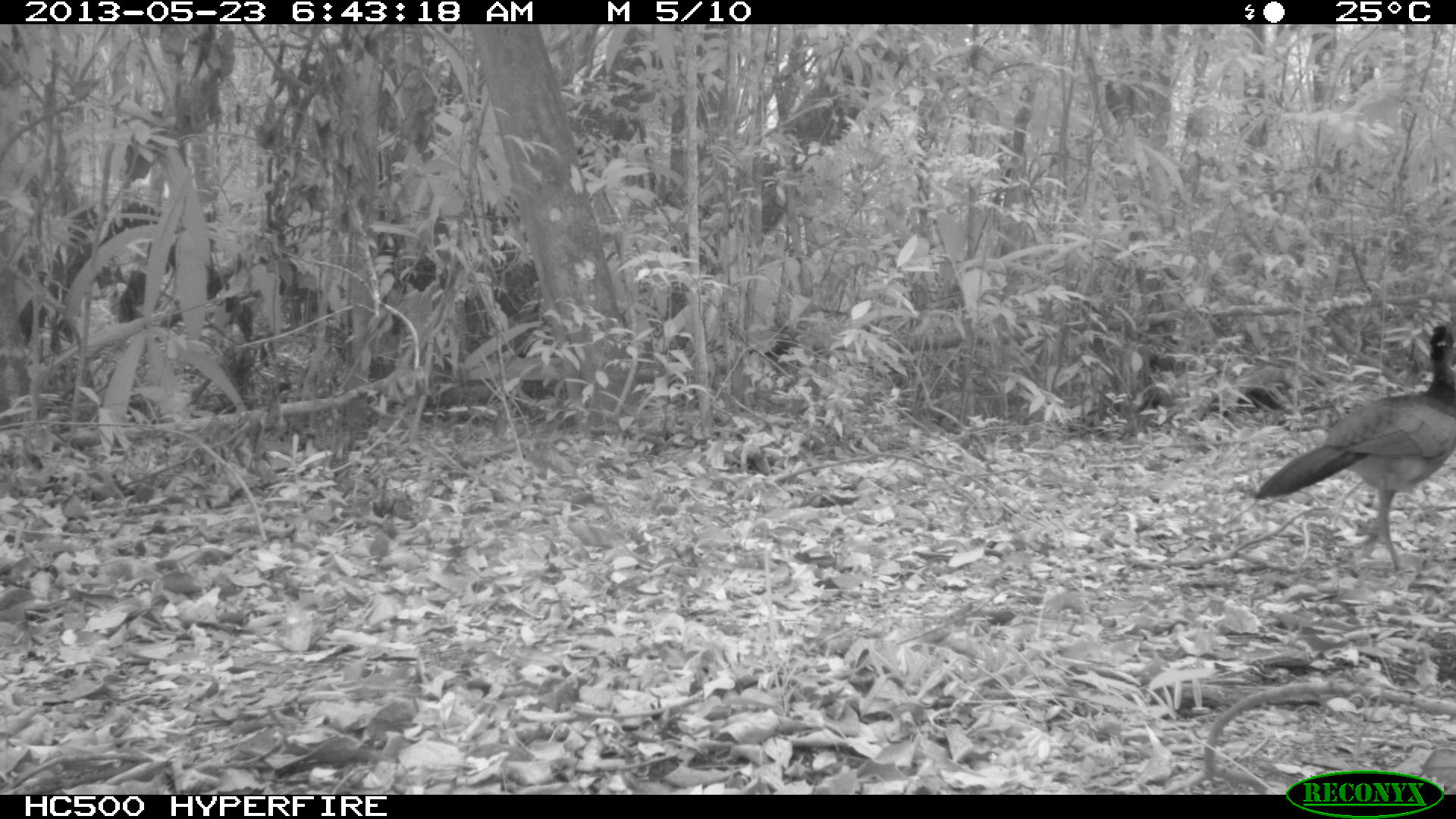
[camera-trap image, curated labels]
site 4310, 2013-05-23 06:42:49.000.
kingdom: Animalia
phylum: Chordata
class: Aves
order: Galliformes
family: Cracidae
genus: Crax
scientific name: Crax rubra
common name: great curassow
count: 1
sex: female